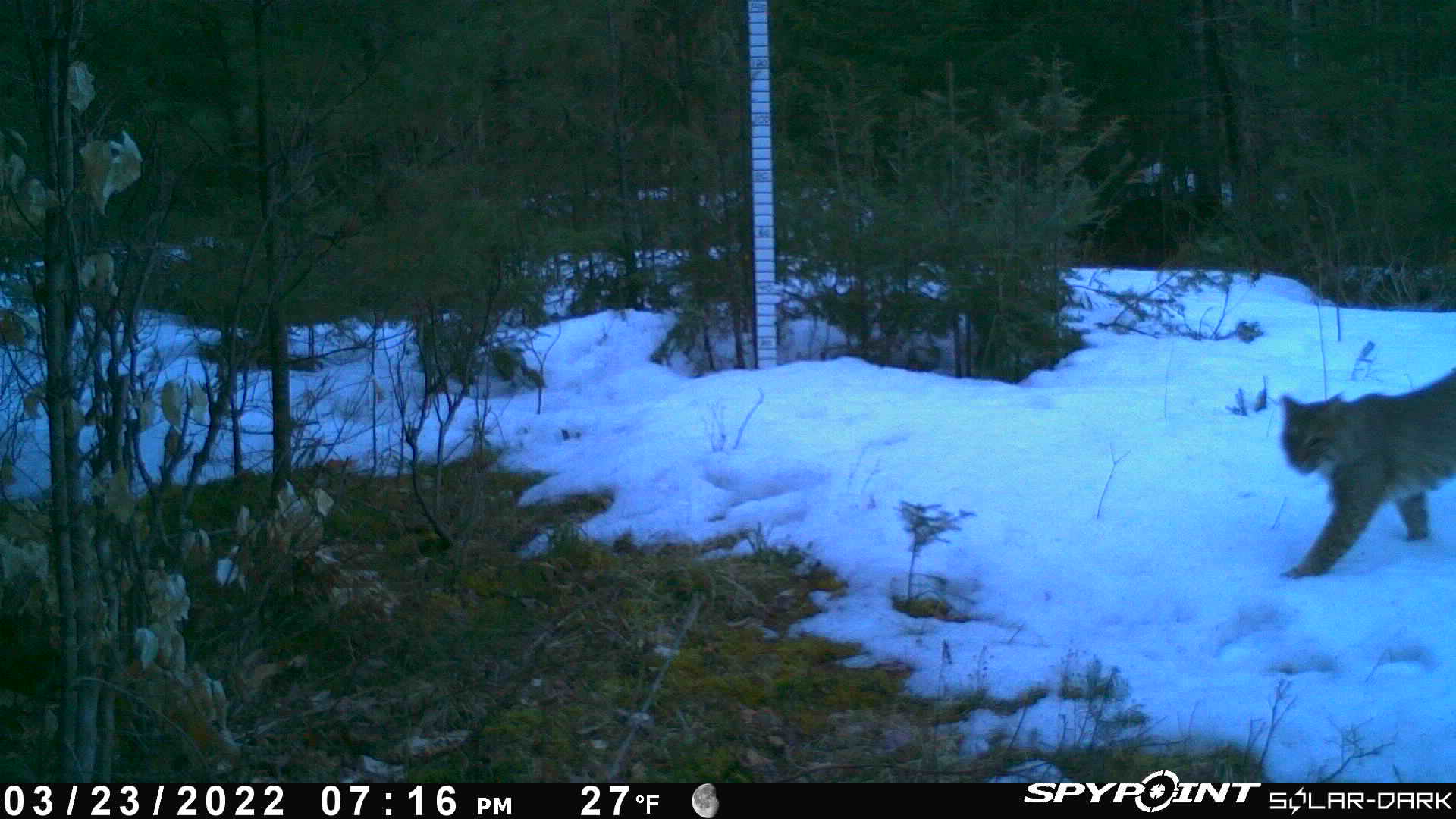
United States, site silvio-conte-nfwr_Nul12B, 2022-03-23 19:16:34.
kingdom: Animalia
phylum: Chordata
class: Mammalia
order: Carnivora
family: Felidae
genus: Lynx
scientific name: Lynx rufus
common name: bobcat